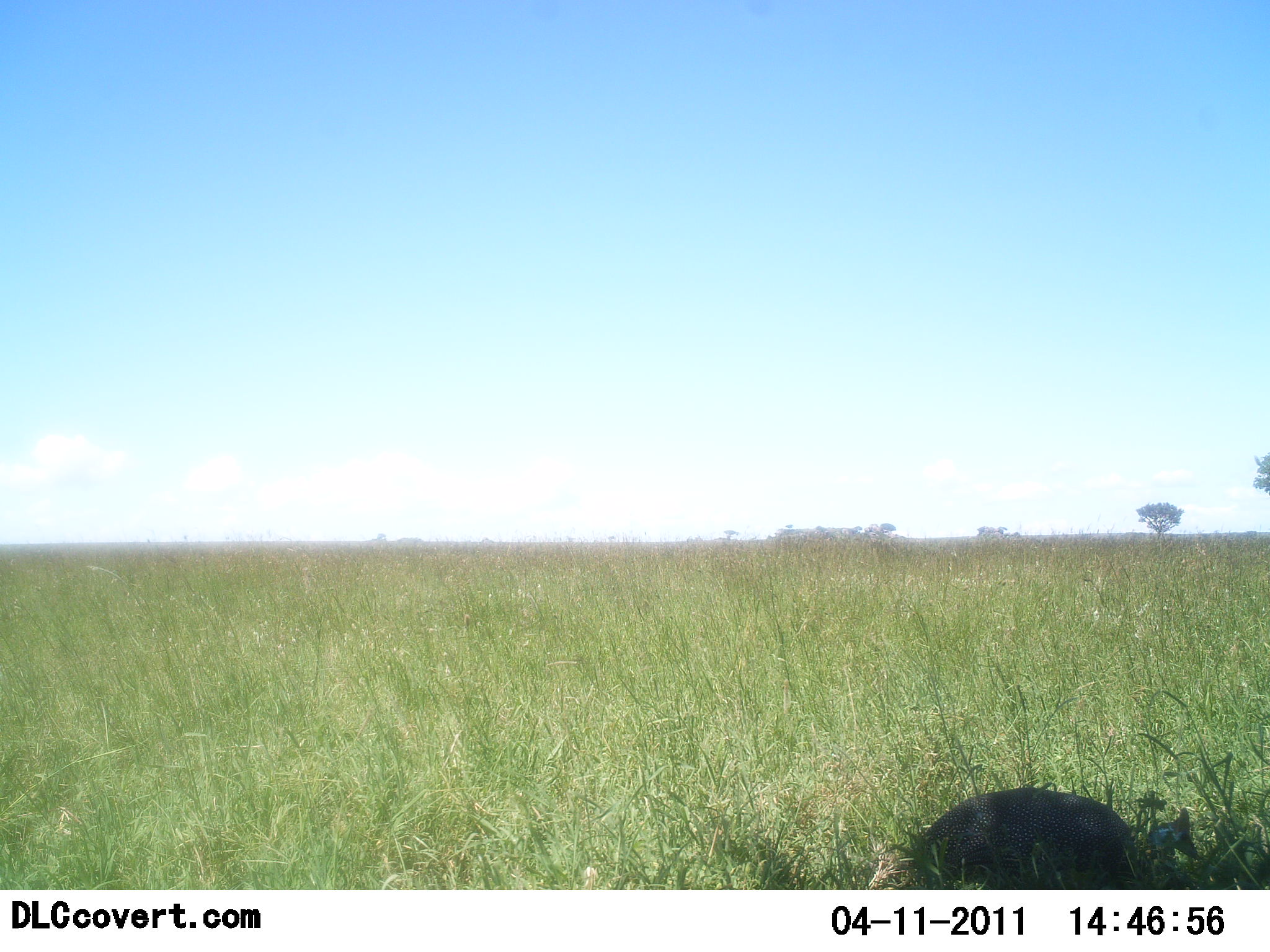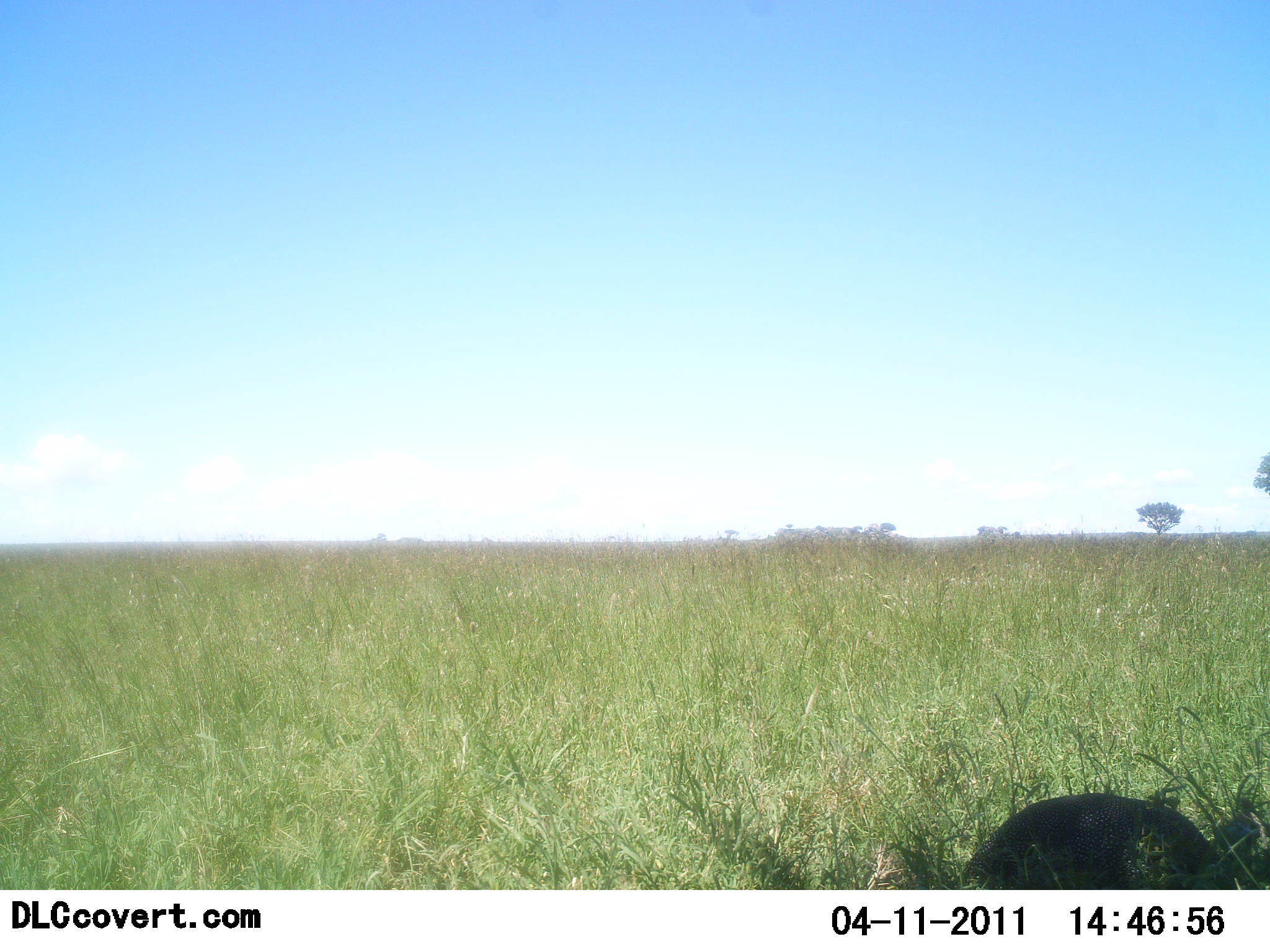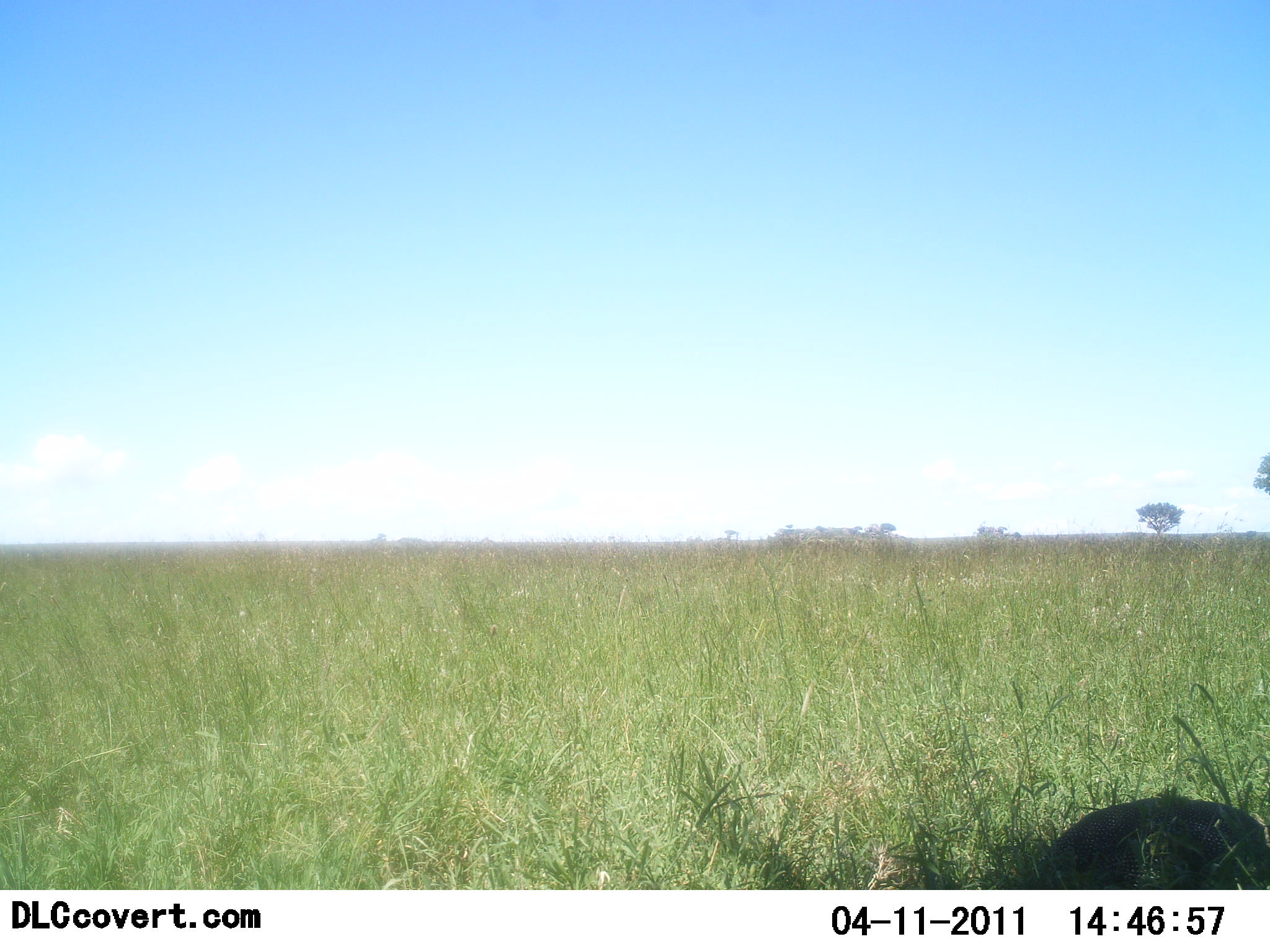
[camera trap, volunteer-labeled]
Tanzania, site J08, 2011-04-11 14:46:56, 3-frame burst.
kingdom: Animalia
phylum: Chordata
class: Aves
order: Galliformes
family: Numididae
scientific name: Numididae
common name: guinea fowl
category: guineafowl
Guineafowl (guinea fowl) (Numididae), count 1. Behavior (volunteer vote fractions): standing 8%, resting 0%, moving 100%, interacting 0%. Young present (vote fraction): 0%. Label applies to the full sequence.